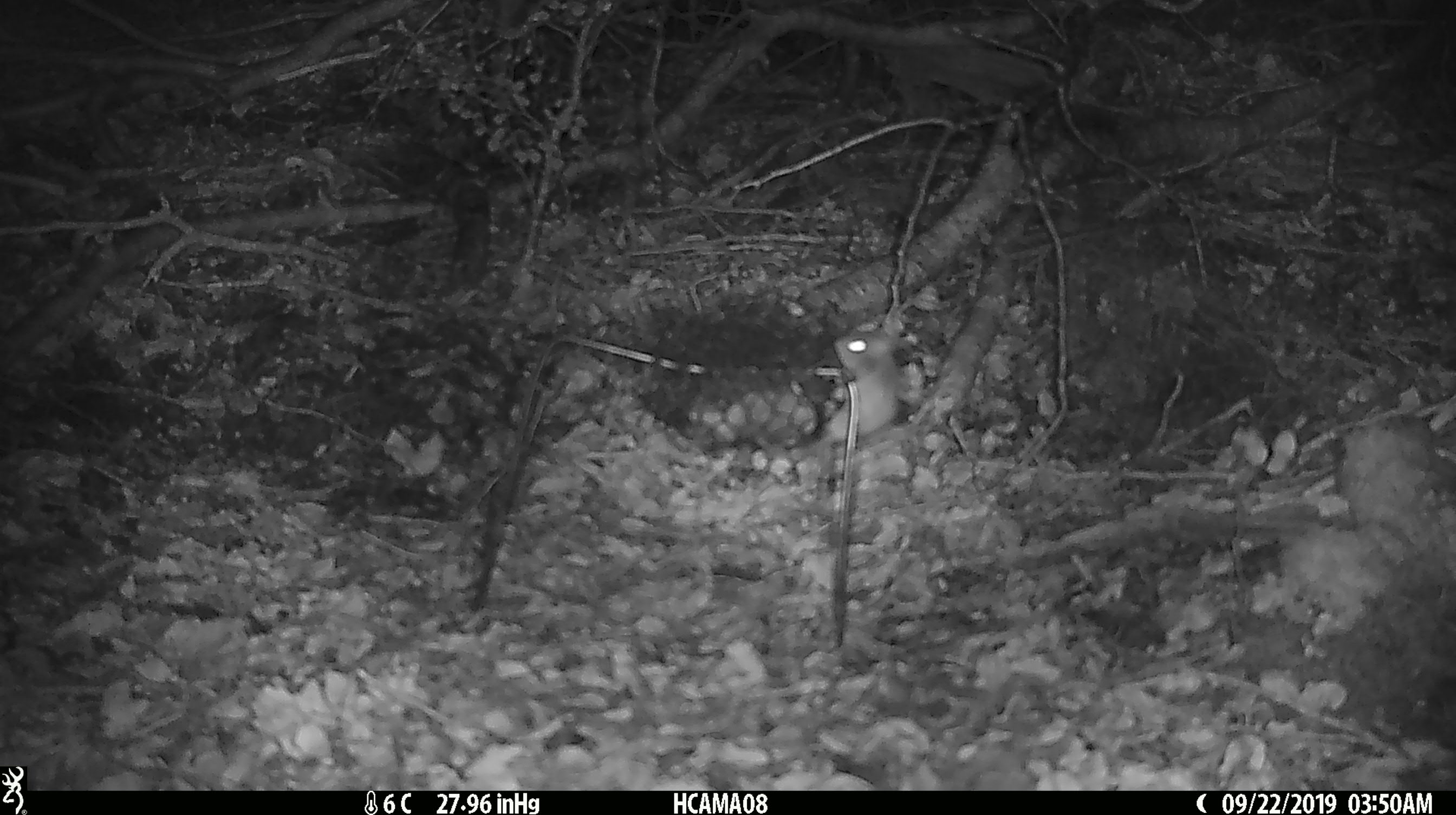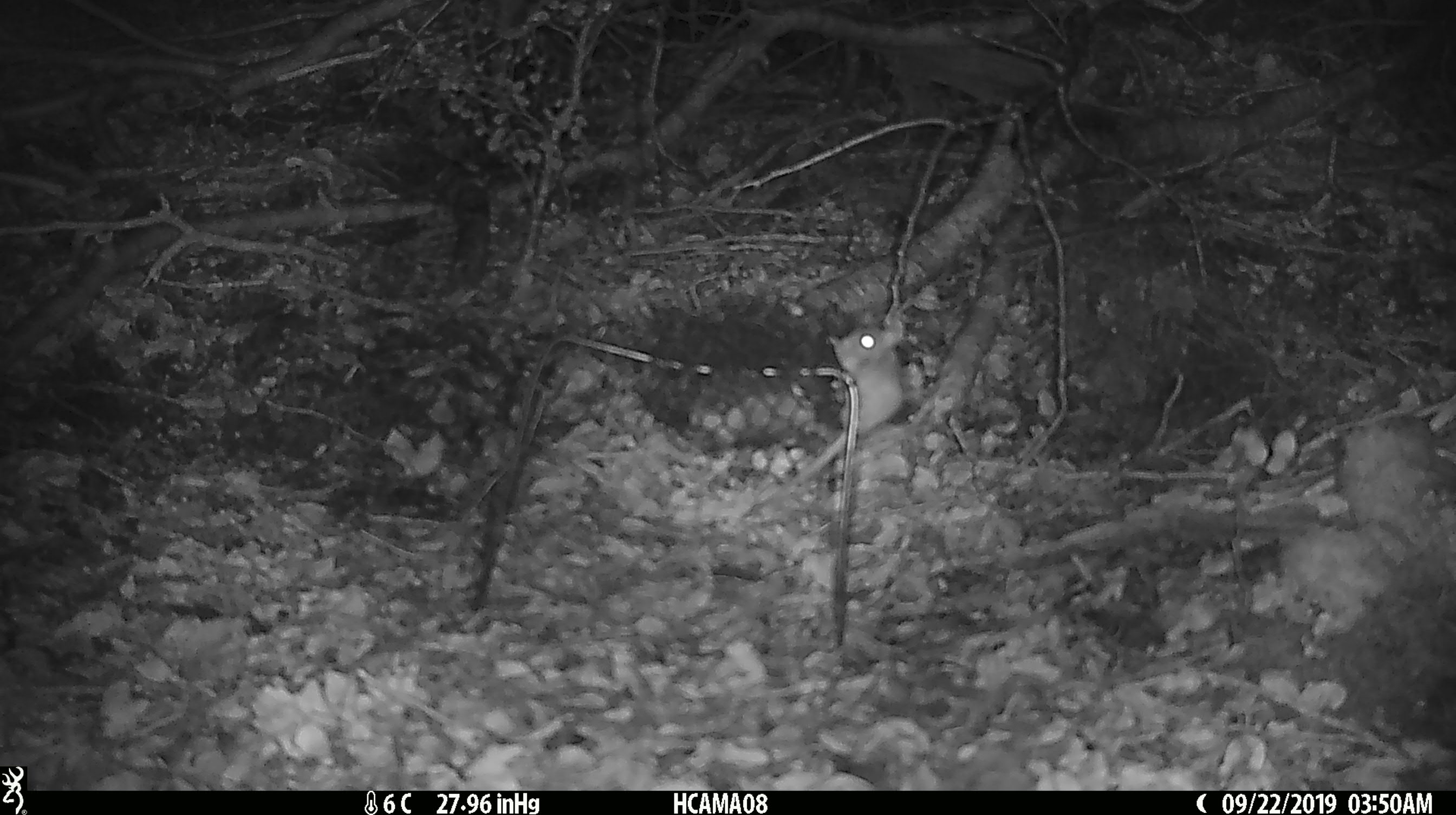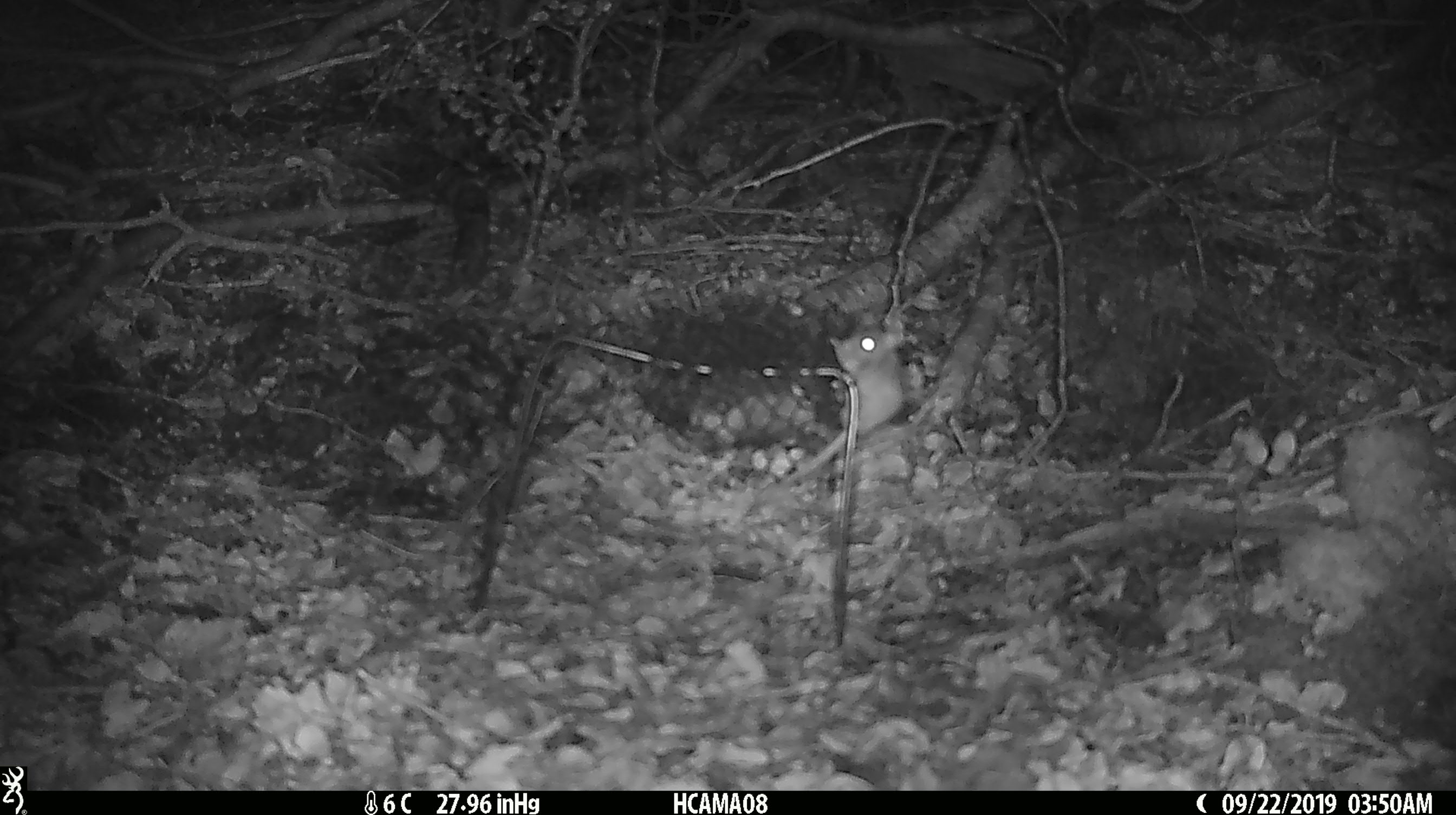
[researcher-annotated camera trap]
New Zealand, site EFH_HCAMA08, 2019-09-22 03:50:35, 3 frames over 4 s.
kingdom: Animalia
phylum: Chordata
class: Mammalia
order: Rodentia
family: Muridae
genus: Mus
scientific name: Mus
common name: mouse